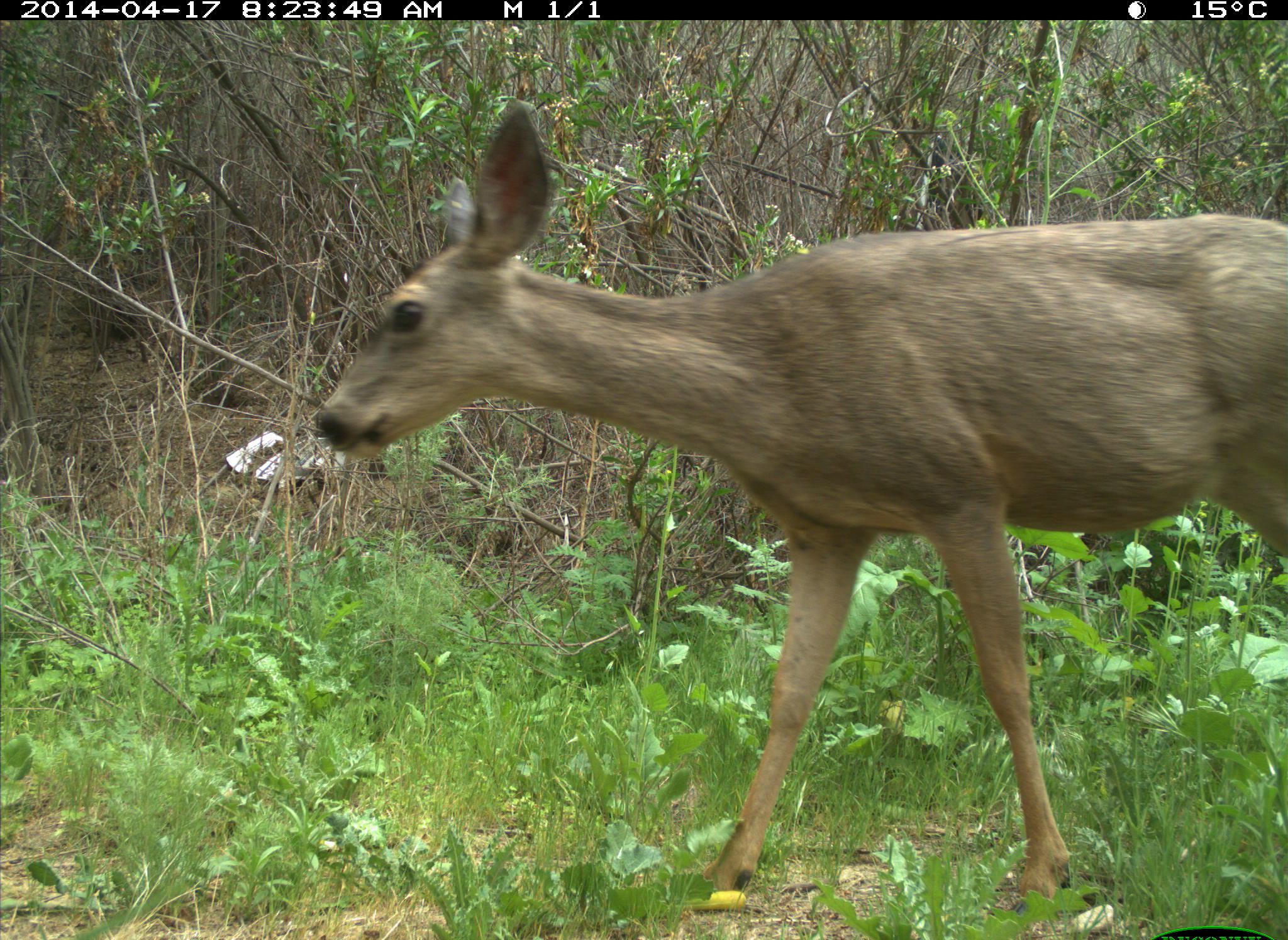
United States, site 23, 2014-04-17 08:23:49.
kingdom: Animalia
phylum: Chordata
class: Mammalia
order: Artiodactyla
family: Cervidae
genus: Odocoileus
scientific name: Odocoileus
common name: deer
Deer (Odocoileus).